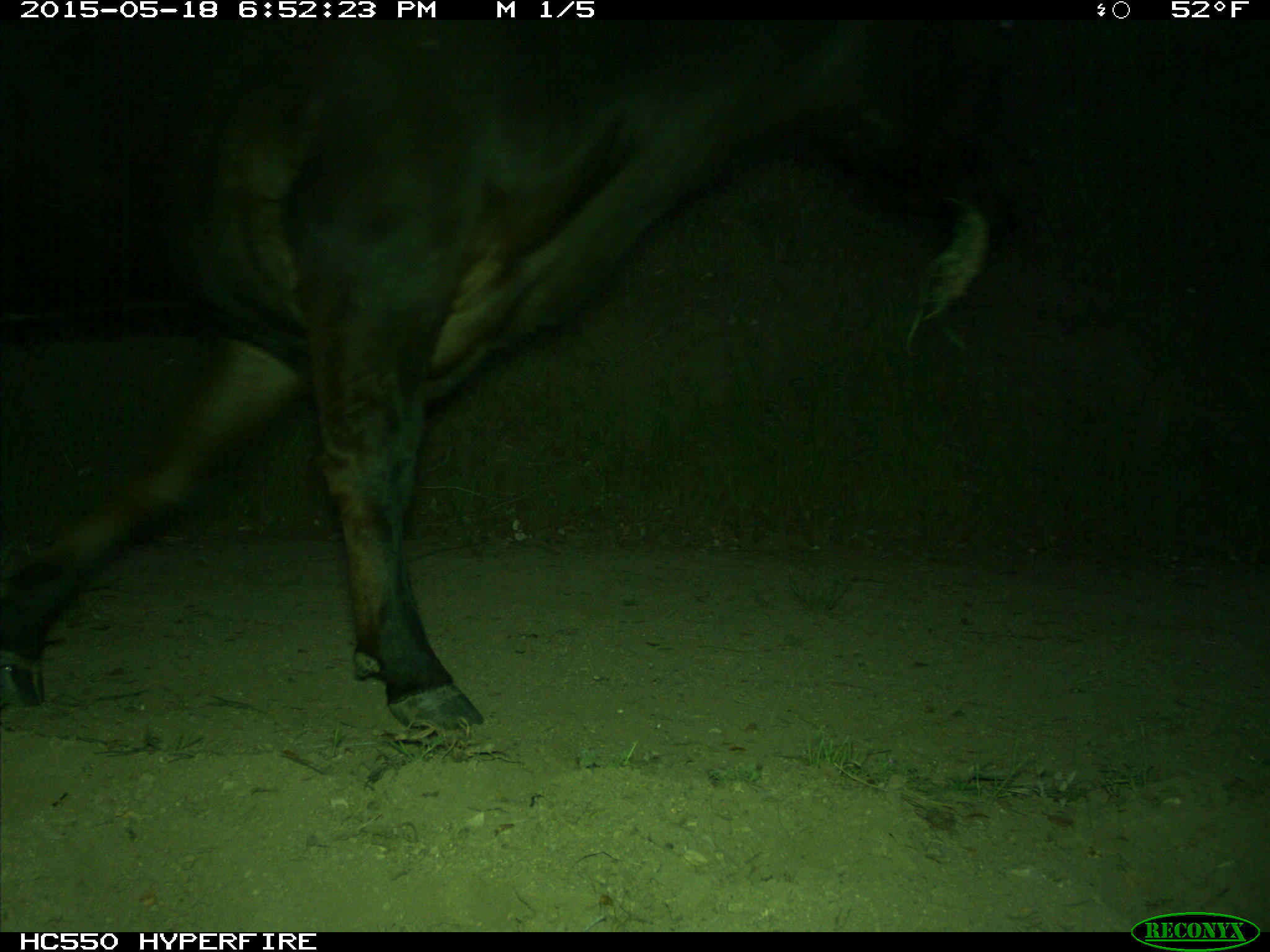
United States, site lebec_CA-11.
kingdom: Animalia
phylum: Chordata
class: Mammalia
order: Artiodactyla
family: Bovidae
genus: Bos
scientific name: Bos taurus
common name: domestic cow